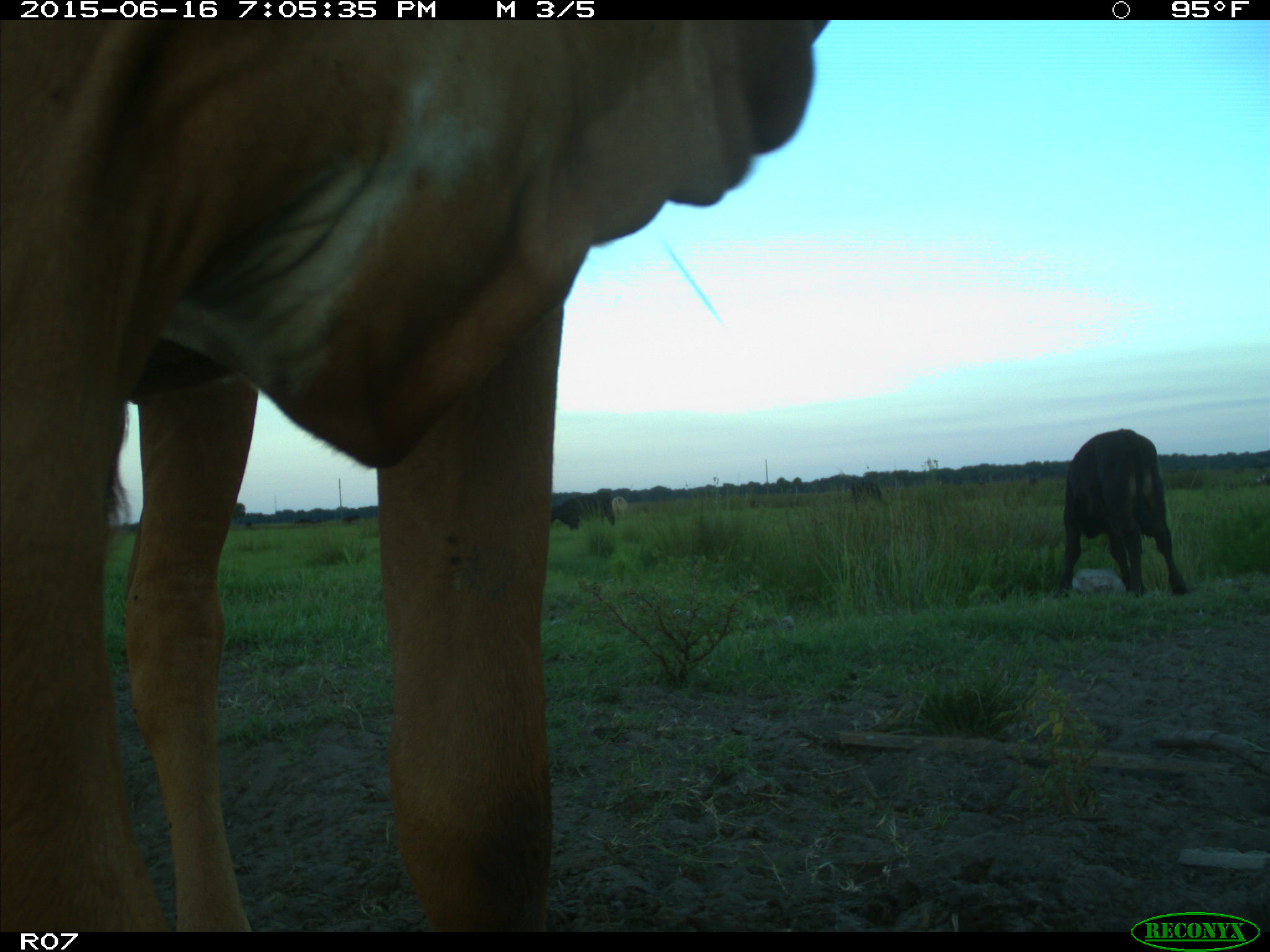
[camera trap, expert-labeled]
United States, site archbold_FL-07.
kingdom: Animalia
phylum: Chordata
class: Mammalia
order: Artiodactyla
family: Bovidae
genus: Bos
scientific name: Bos taurus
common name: domestic cow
Bos taurus (domestic cow).